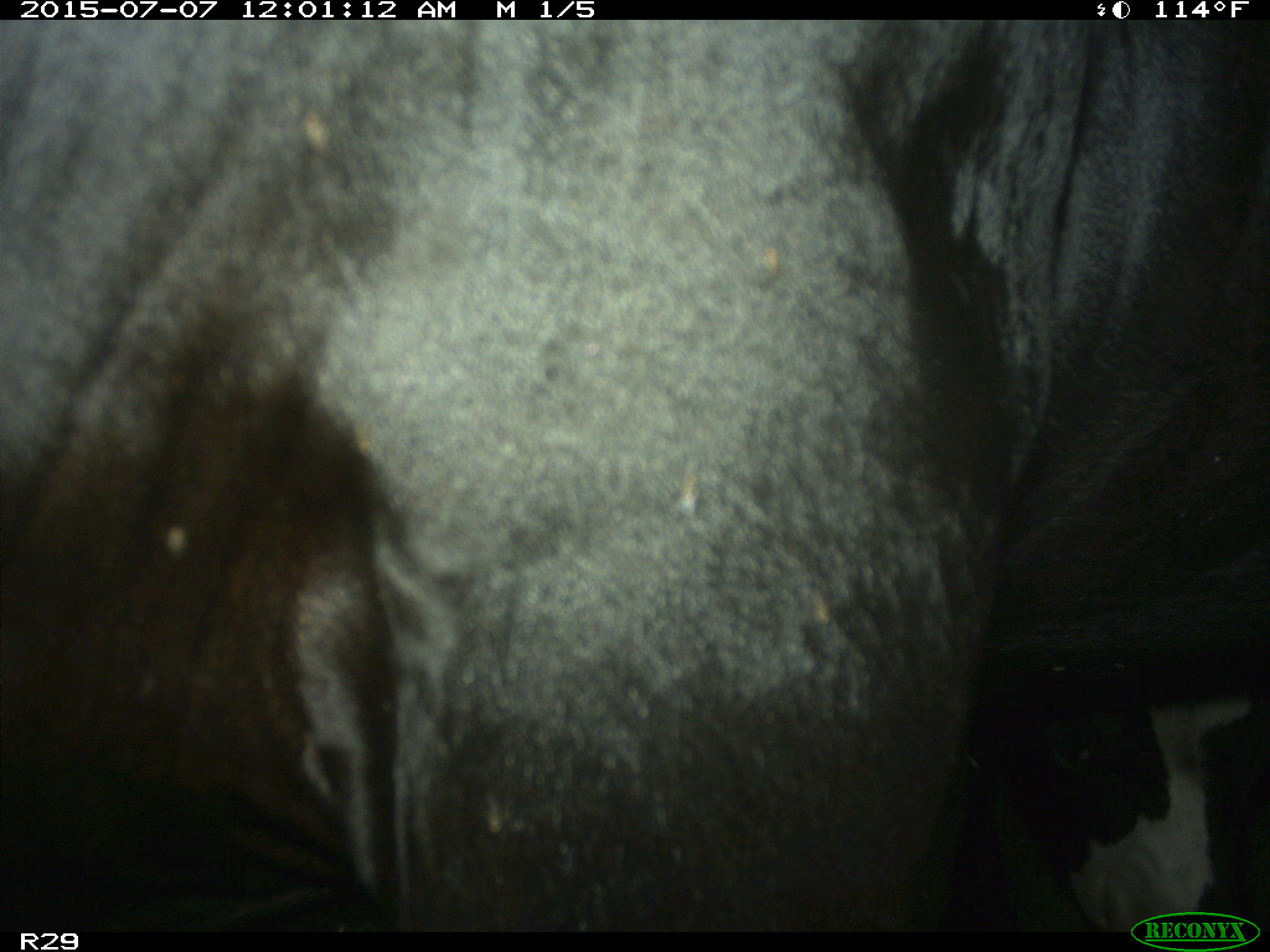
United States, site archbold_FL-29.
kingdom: Animalia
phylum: Chordata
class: Mammalia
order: Artiodactyla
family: Bovidae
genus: Bos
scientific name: Bos taurus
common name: domestic cow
Bos taurus (domestic cow).